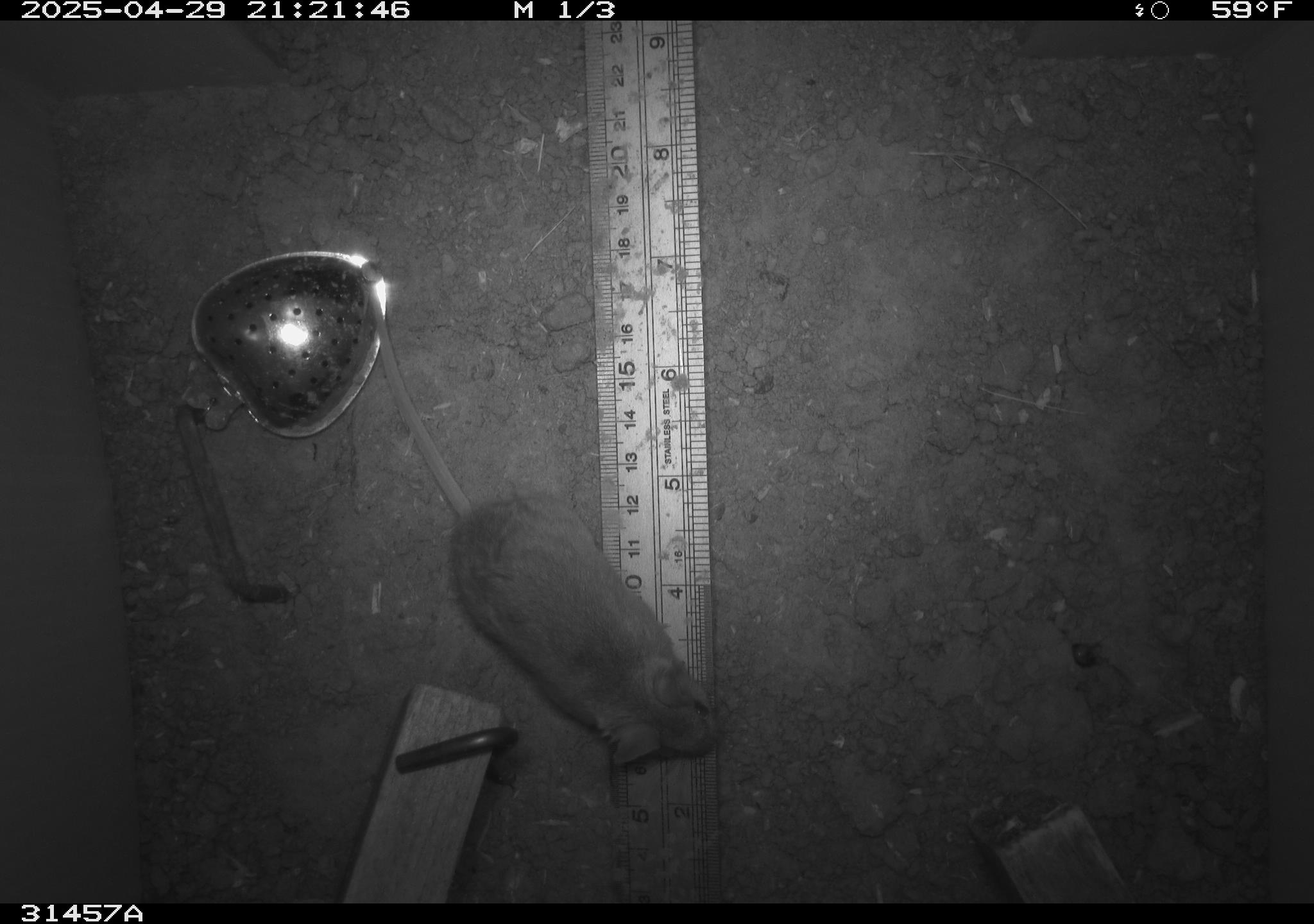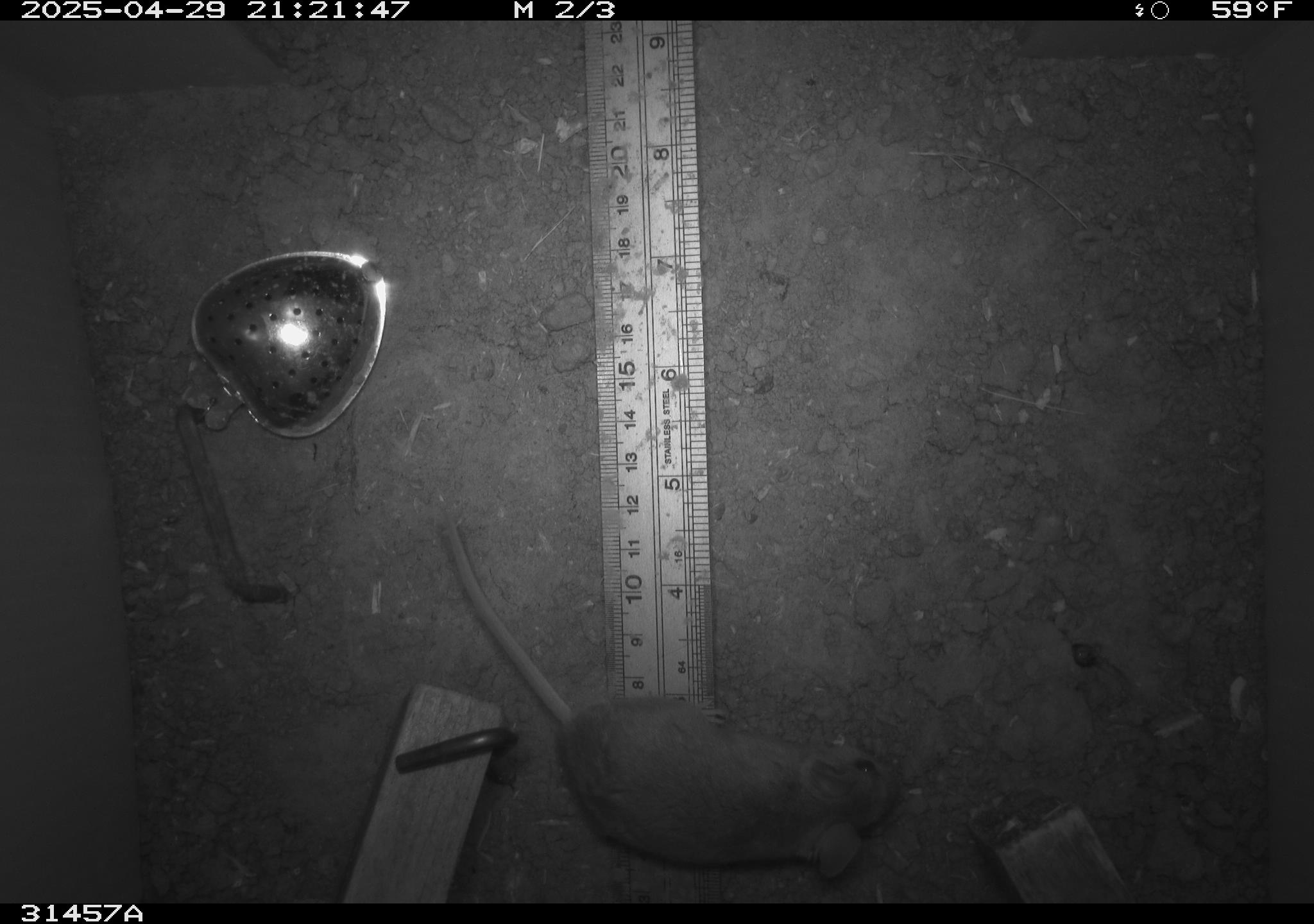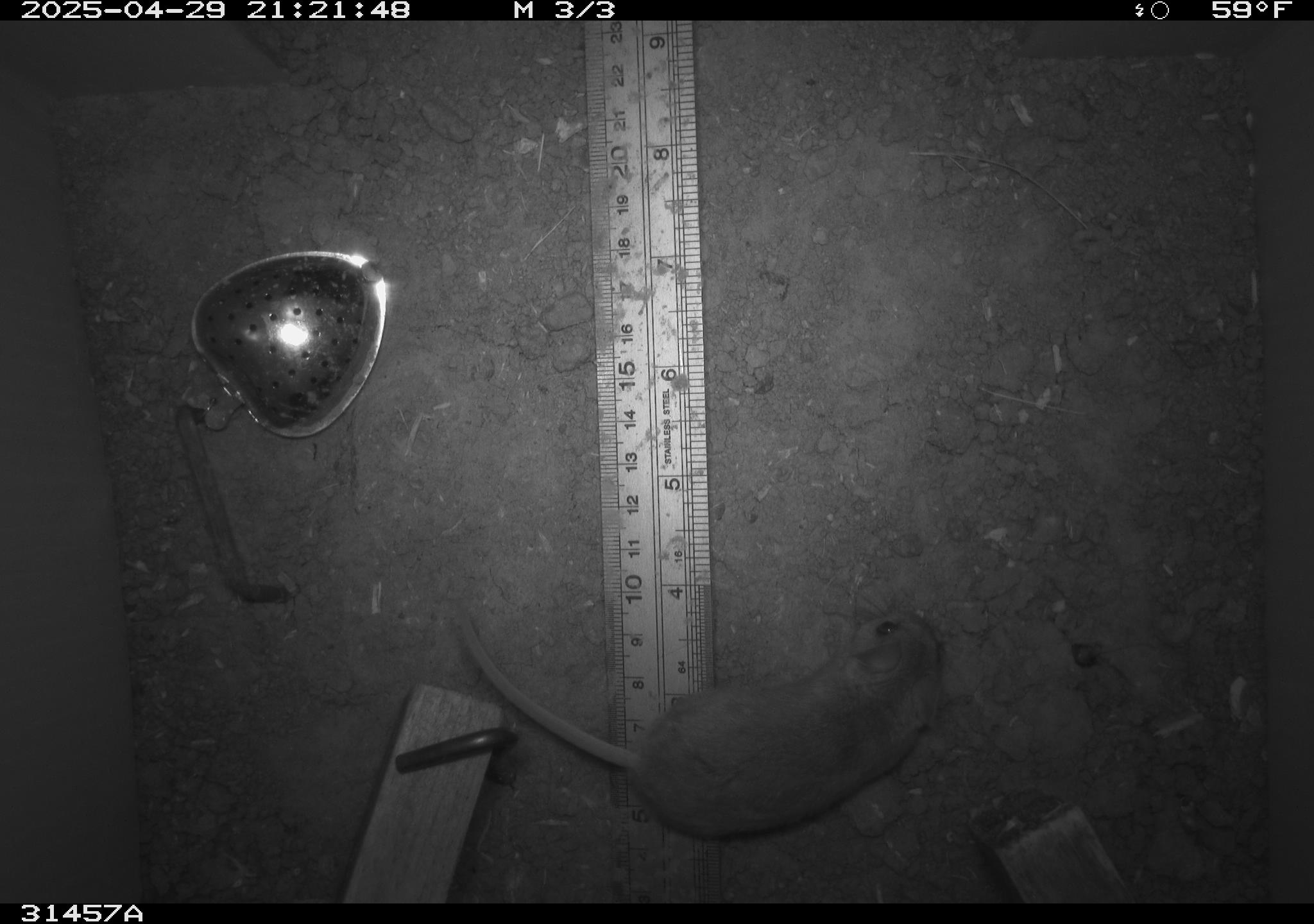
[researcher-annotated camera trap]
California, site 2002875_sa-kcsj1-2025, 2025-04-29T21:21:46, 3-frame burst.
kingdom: Animalia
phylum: Chordata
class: Mammalia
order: Rodentia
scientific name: Rodentia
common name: rodent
Rodent (Rodentia).